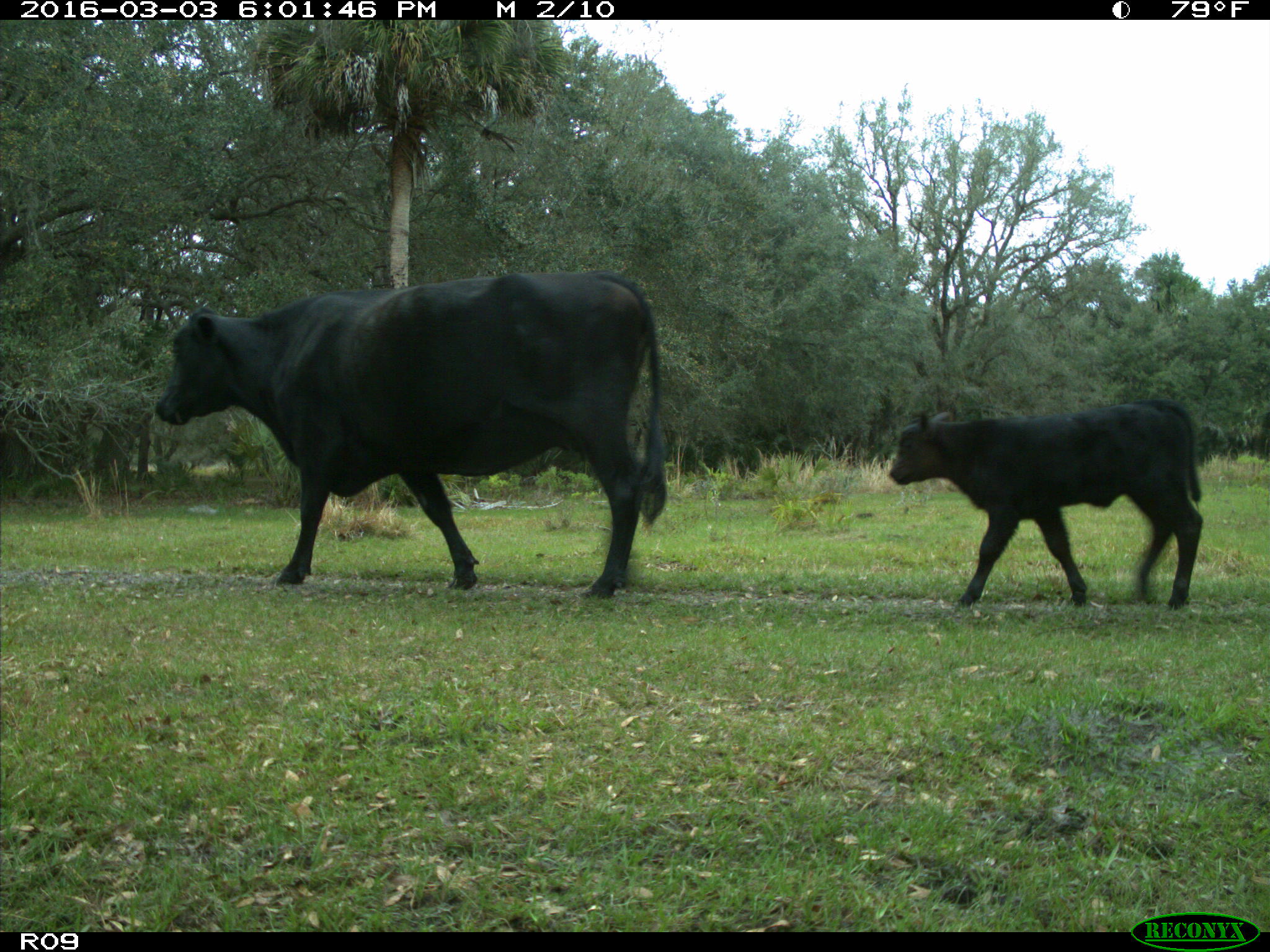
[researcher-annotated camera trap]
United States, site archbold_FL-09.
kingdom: Animalia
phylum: Chordata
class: Mammalia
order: Artiodactyla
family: Bovidae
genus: Bos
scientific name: Bos taurus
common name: domestic cow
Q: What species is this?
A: Bos taurus (domestic cow).